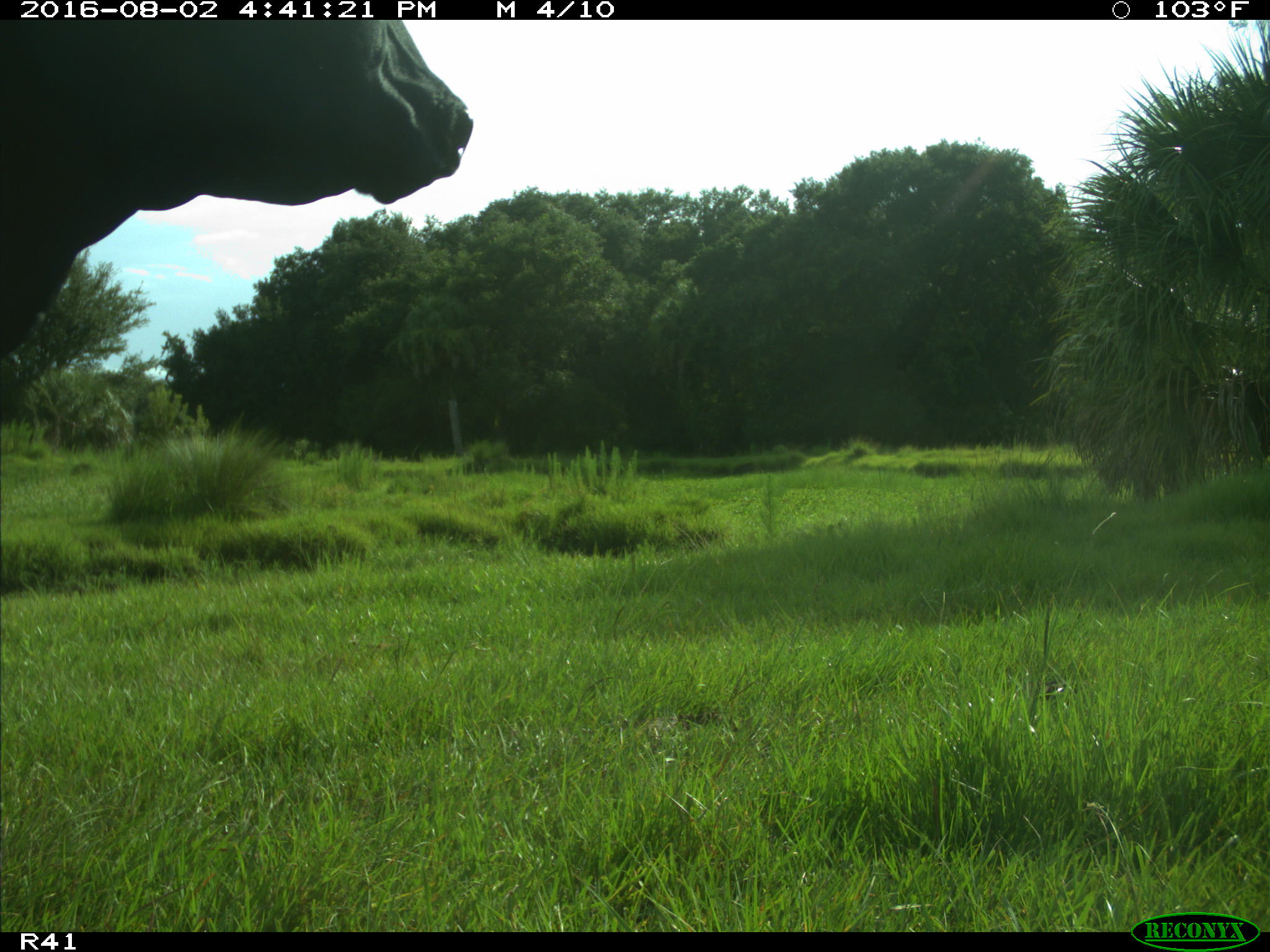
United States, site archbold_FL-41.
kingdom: Animalia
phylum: Chordata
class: Mammalia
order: Artiodactyla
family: Bovidae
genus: Bos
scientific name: Bos taurus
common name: domestic cow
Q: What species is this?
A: Bos taurus (domestic cow).